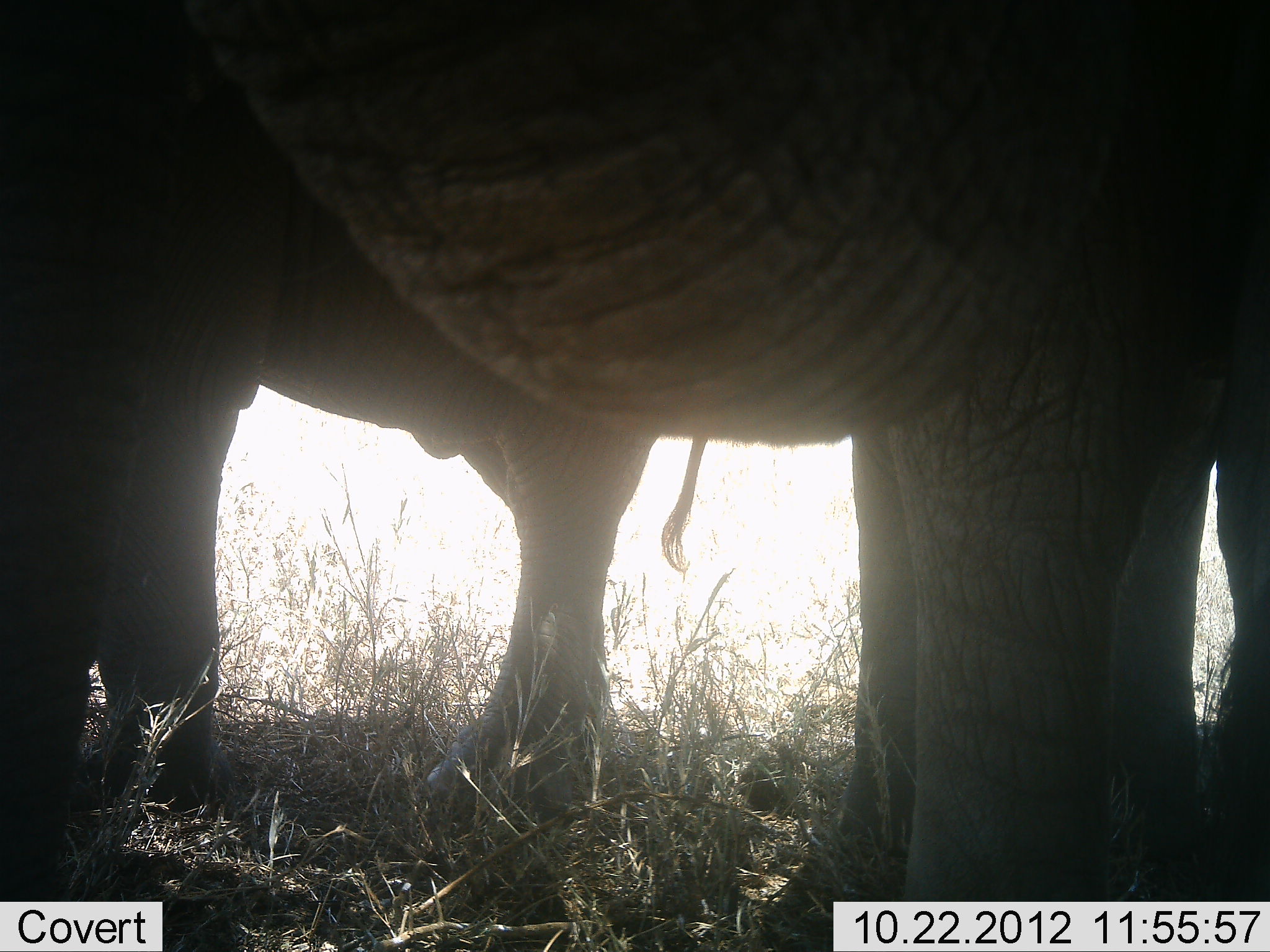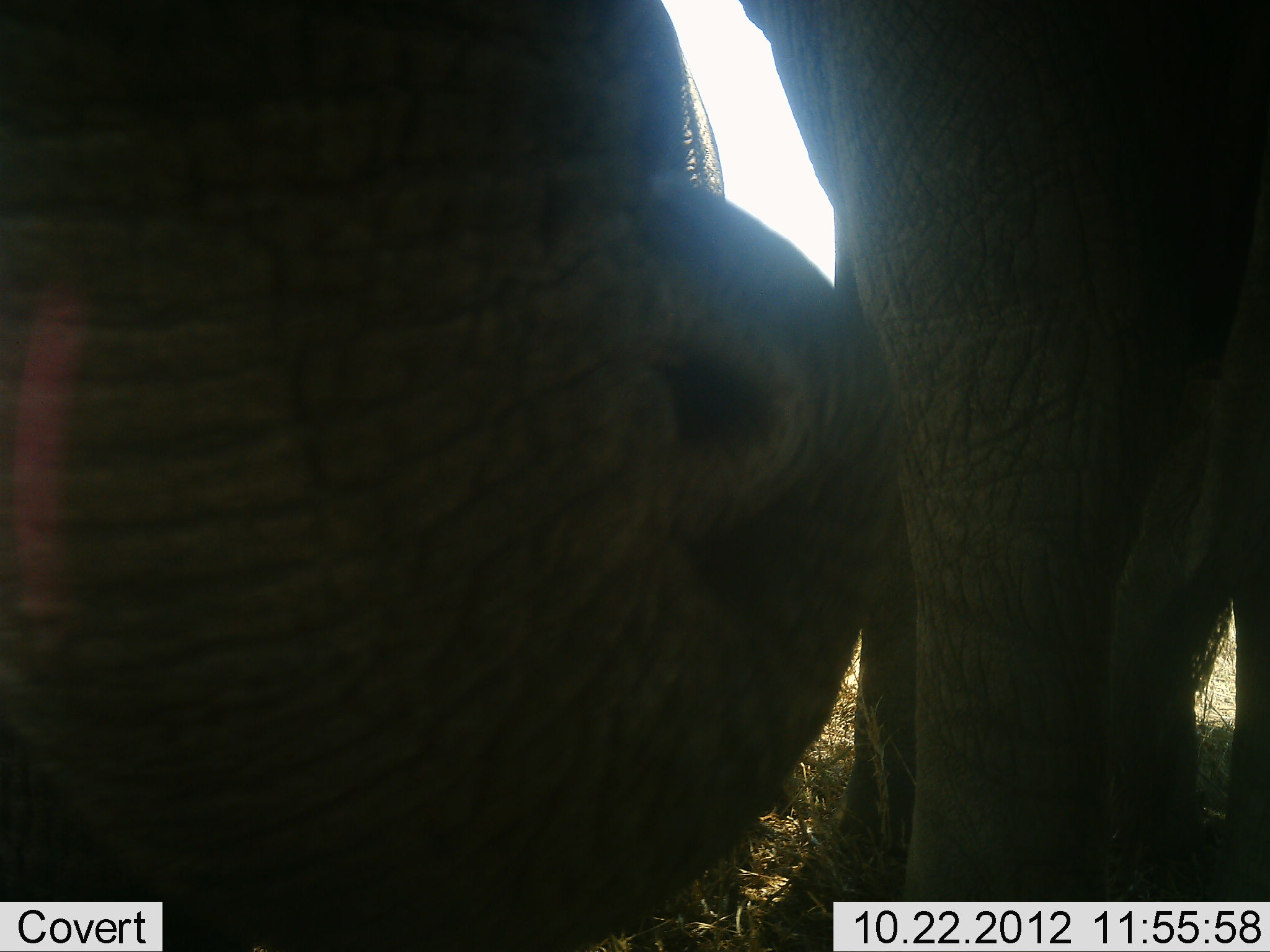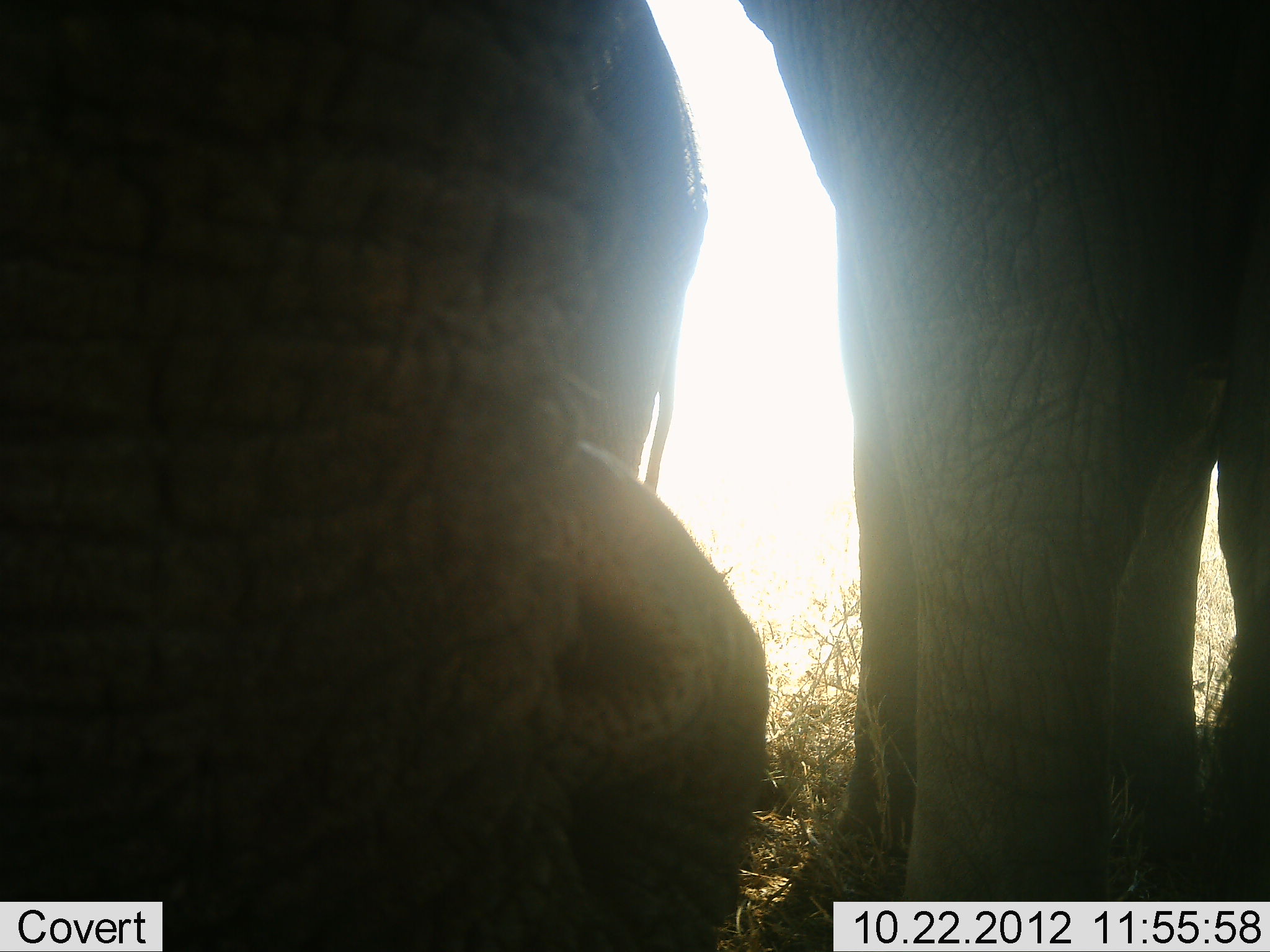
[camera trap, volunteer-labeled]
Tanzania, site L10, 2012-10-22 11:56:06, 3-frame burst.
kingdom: Animalia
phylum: Chordata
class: Mammalia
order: Proboscidea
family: Elephantidae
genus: Loxodonta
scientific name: Loxodonta africana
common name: african bush elephant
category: elephant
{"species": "elephant (african bush elephant) (Loxodonta africana)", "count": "2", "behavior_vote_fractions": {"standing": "80%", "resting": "10%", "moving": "10%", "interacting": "0%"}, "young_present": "0%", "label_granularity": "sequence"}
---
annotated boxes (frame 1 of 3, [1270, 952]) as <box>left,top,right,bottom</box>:
animal: <box>0,1,1269,952</box>; <box>0,166,697,828</box>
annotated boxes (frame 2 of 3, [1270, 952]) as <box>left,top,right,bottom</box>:
animal: <box>0,0,1269,951</box>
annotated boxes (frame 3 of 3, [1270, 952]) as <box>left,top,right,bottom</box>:
animal: <box>0,0,1269,951</box>